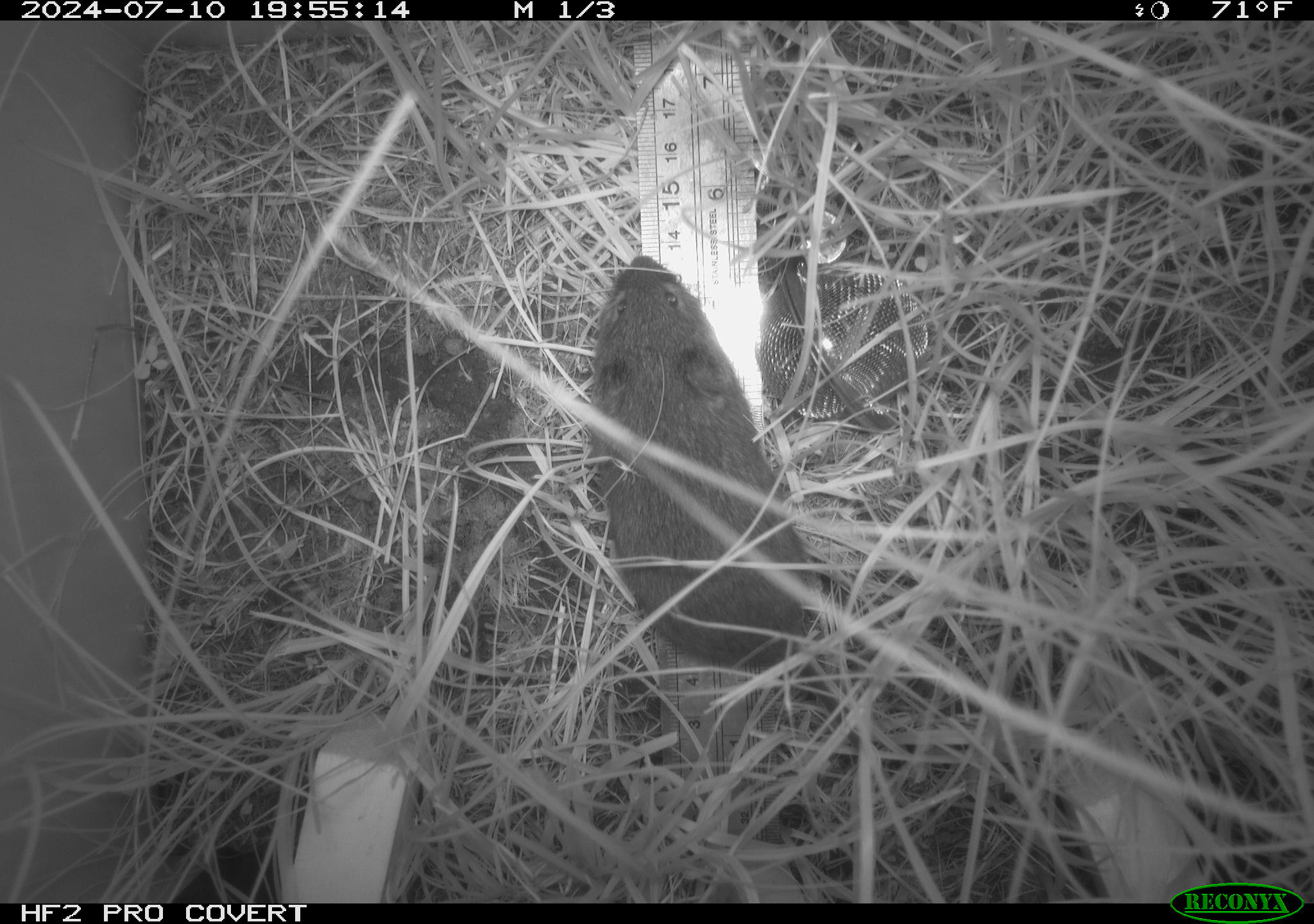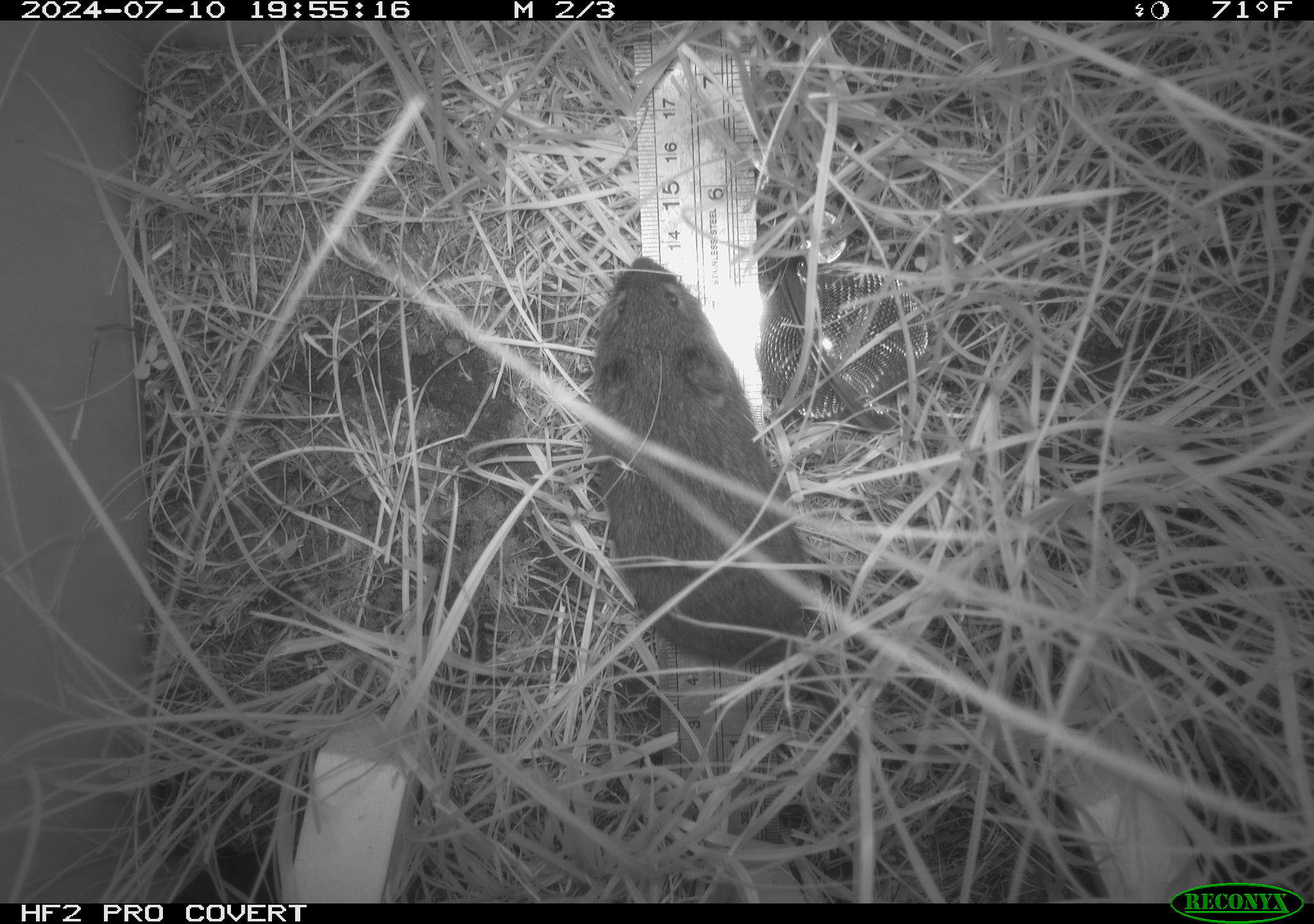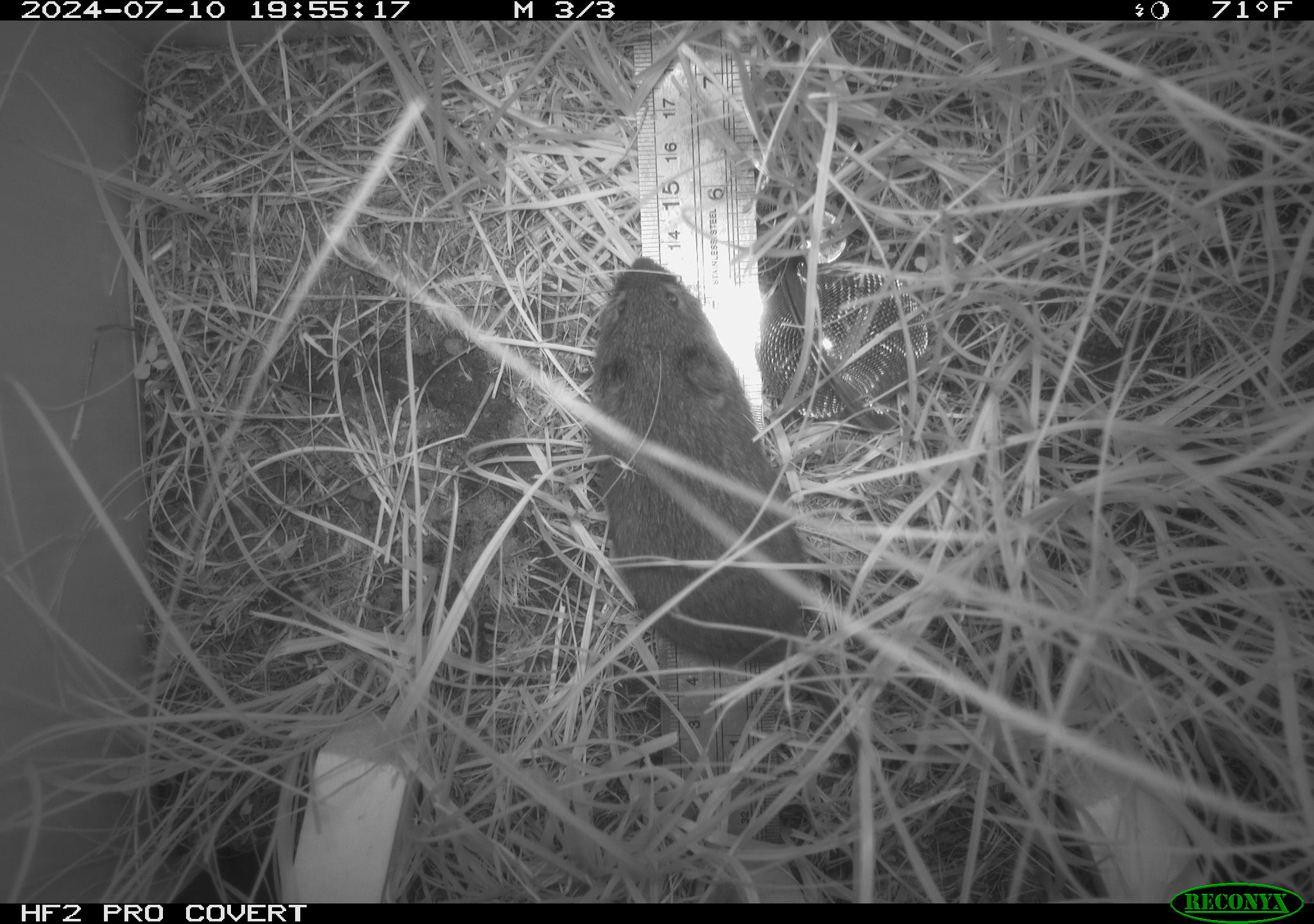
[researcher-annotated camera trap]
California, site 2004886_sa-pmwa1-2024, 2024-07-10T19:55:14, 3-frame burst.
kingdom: Animalia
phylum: Chordata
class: Mammalia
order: Rodentia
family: Cricetidae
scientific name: Arvicolinae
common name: voles, lemmings, and muskrats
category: arvicolinae subfamily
Arvicolinae subfamily (voles, lemmings, and muskrats) (Arvicolinae).